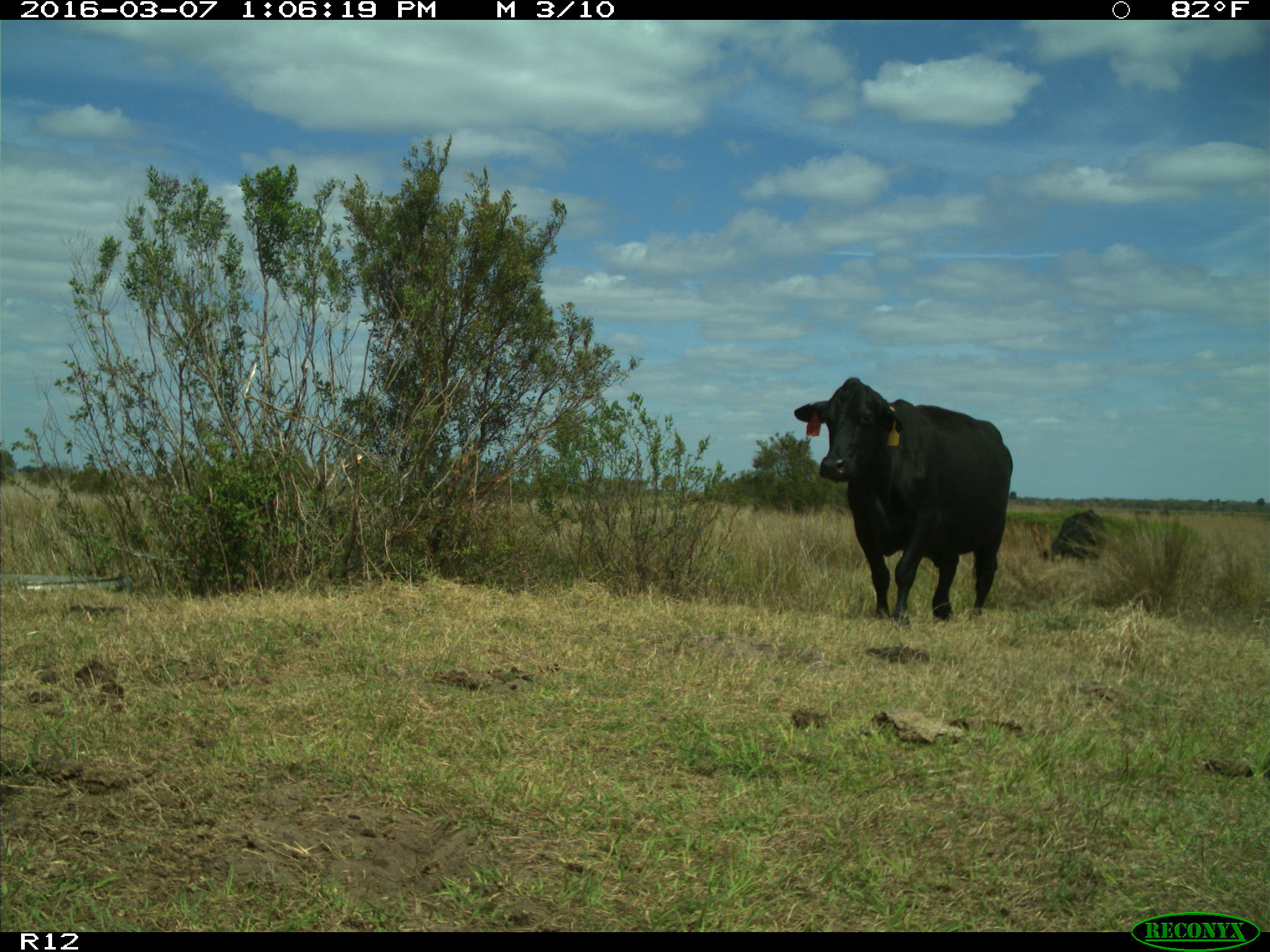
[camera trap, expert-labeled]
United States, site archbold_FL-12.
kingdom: Animalia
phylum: Chordata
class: Mammalia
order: Artiodactyla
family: Bovidae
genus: Bos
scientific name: Bos taurus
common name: domestic cow